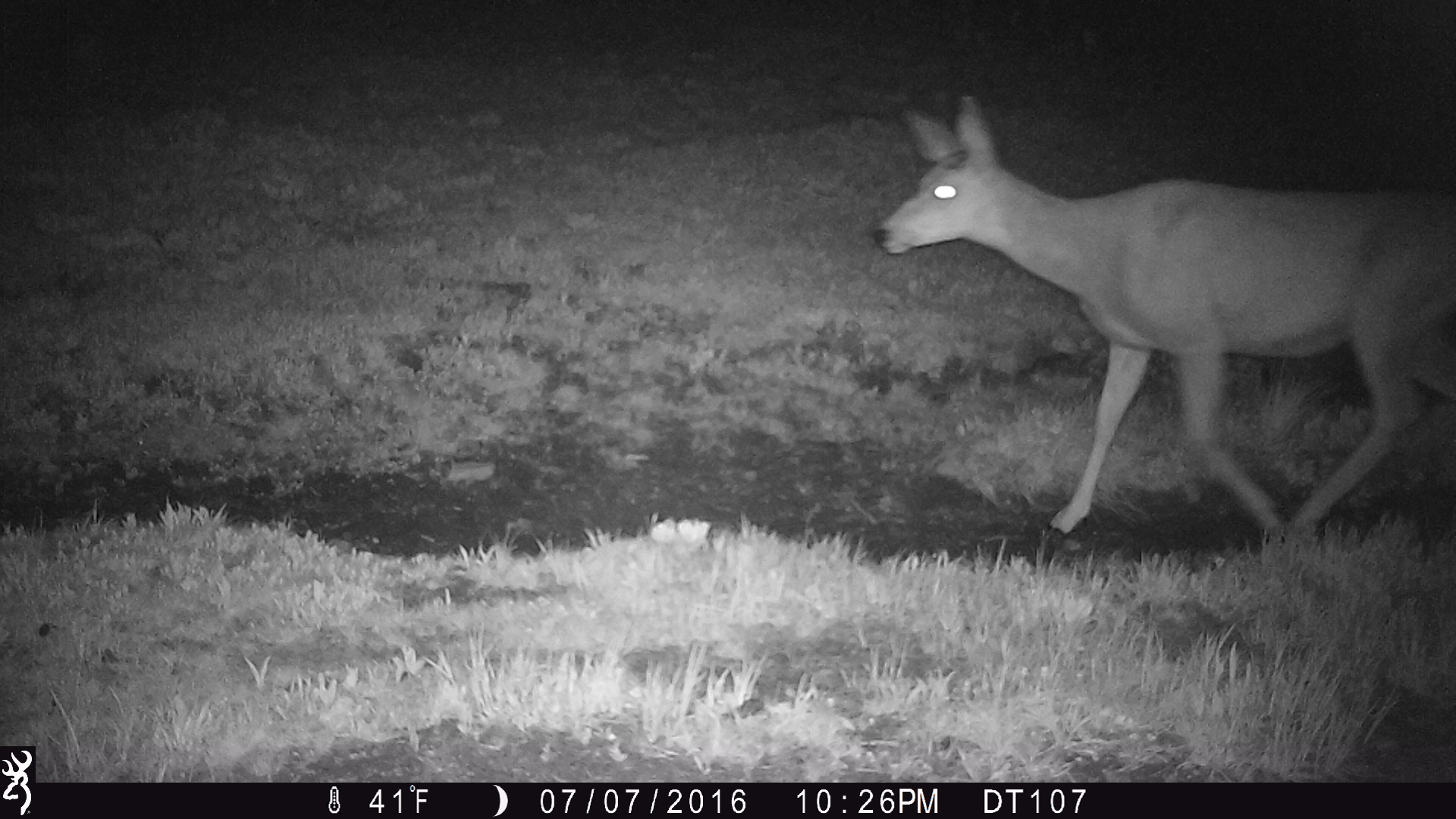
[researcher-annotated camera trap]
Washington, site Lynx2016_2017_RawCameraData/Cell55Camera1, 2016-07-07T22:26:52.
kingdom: Animalia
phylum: Chordata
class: Mammalia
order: Artiodactyla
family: Cervidae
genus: Odocoileus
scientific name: Odocoileus hemionus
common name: mule deer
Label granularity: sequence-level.